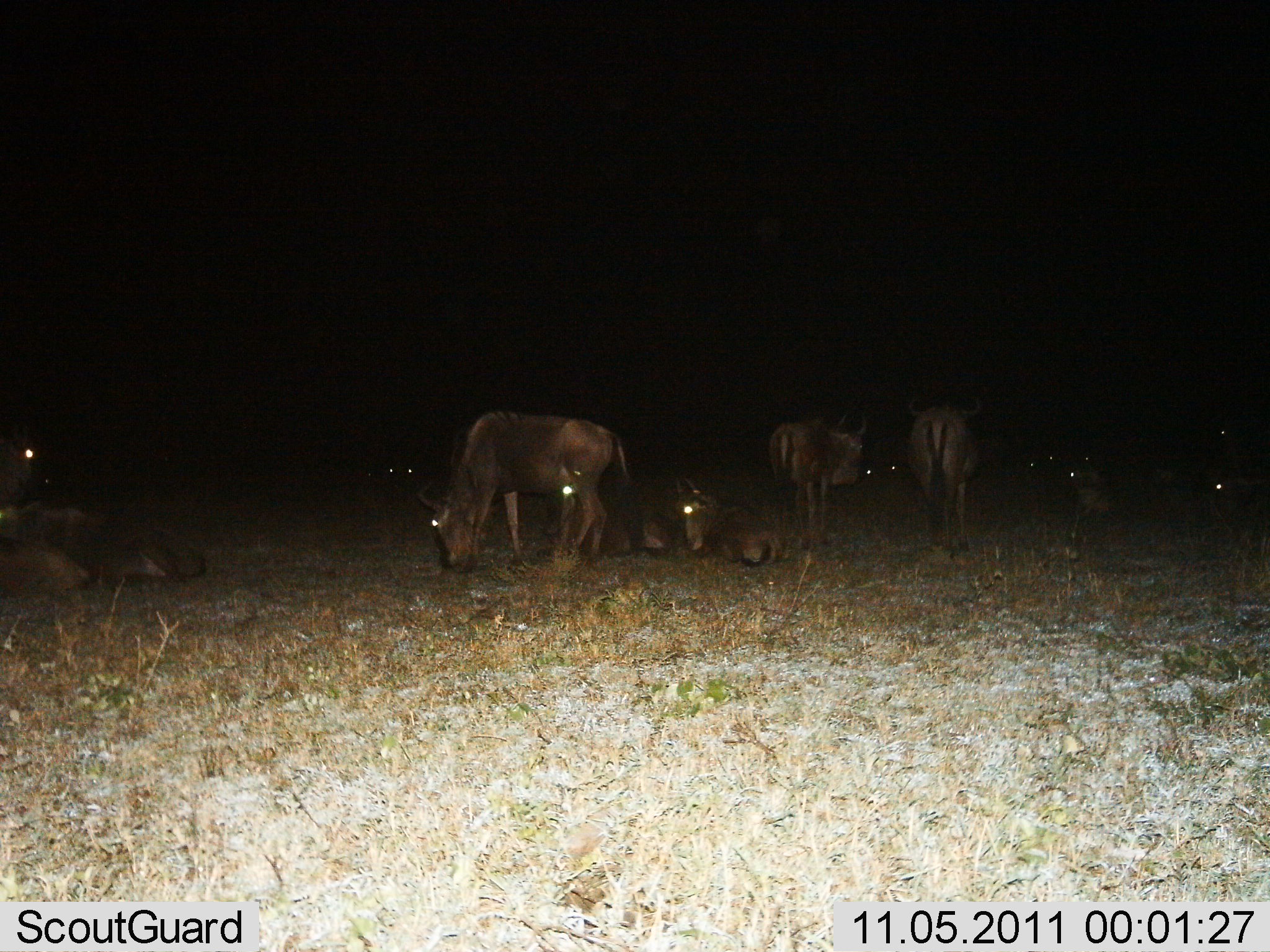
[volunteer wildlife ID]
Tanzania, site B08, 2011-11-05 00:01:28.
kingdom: Animalia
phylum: Chordata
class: Mammalia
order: Artiodactyla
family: Bovidae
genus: Connochaetes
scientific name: Connochaetes taurinus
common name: blue wildebeest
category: wildebeest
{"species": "wildebeest (blue wildebeest) (Connochaetes taurinus)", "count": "11-50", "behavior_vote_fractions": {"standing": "60%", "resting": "100%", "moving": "0%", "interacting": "0%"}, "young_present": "0%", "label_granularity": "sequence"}